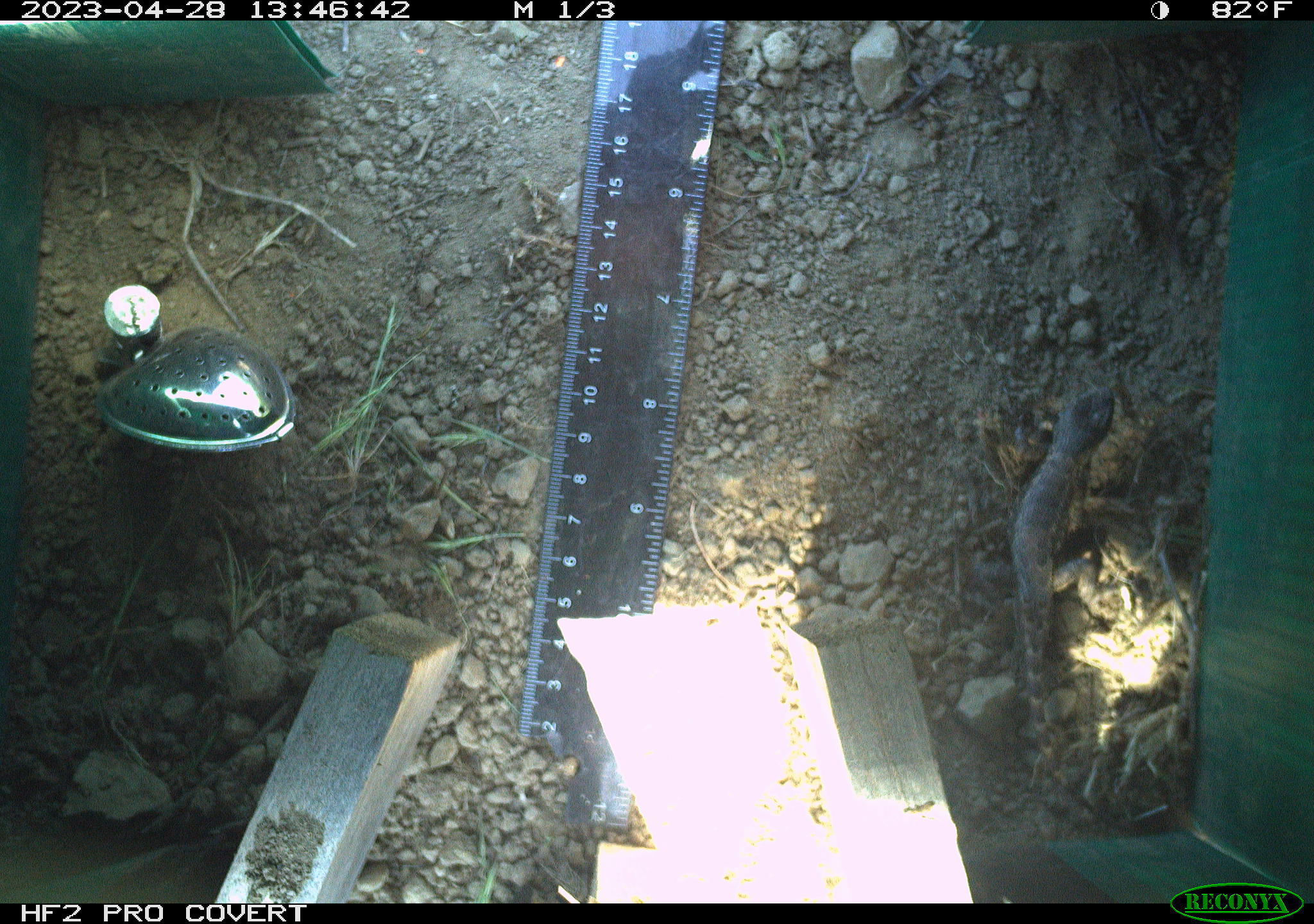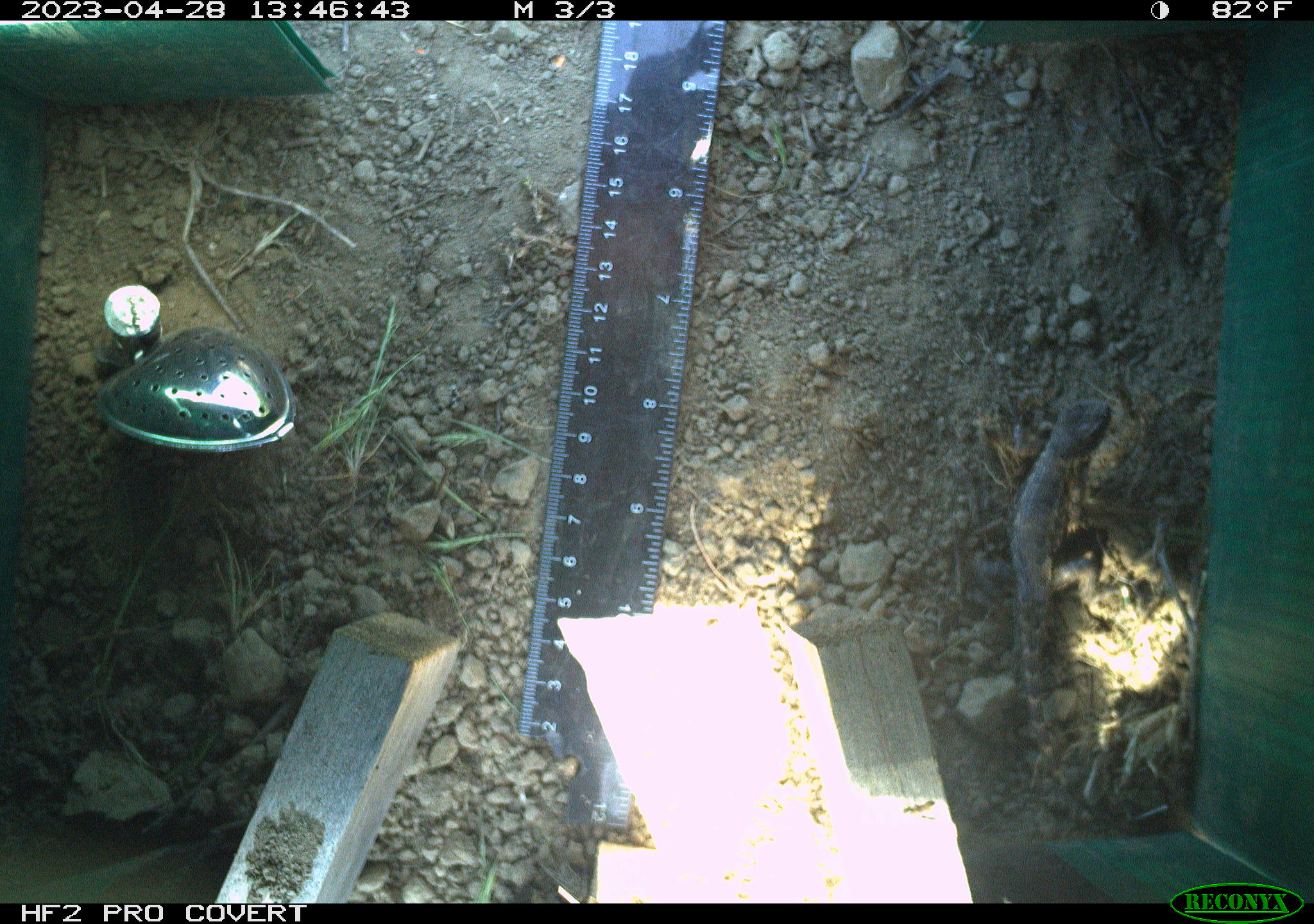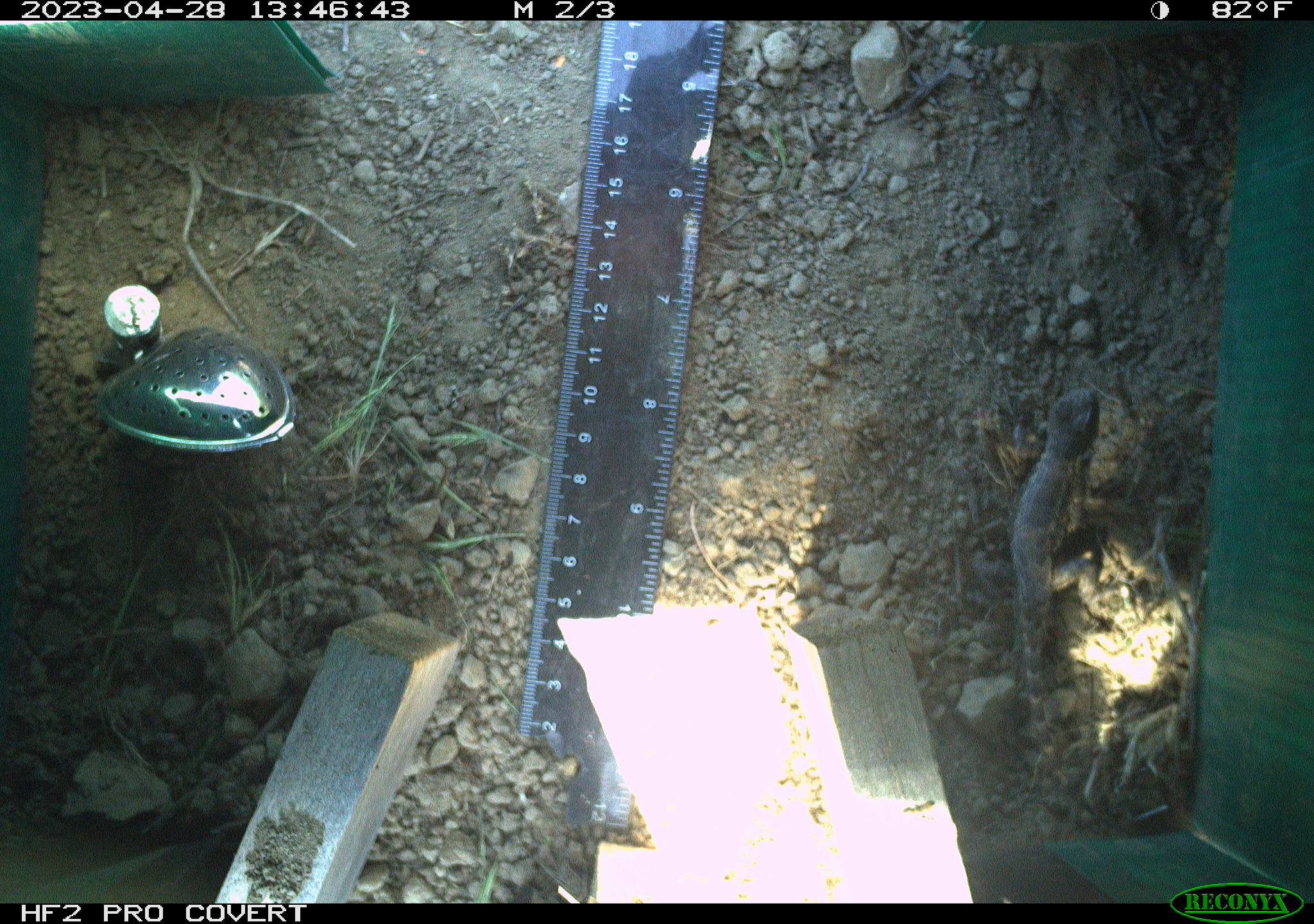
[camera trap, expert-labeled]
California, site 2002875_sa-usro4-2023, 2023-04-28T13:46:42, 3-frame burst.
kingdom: Animalia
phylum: Chordata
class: Reptilia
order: Squamata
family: Phrynosomatidae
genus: Sceloporus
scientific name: Sceloporus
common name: spiny lizards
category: sceloporus species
Sceloporus species (spiny lizards) (Sceloporus).